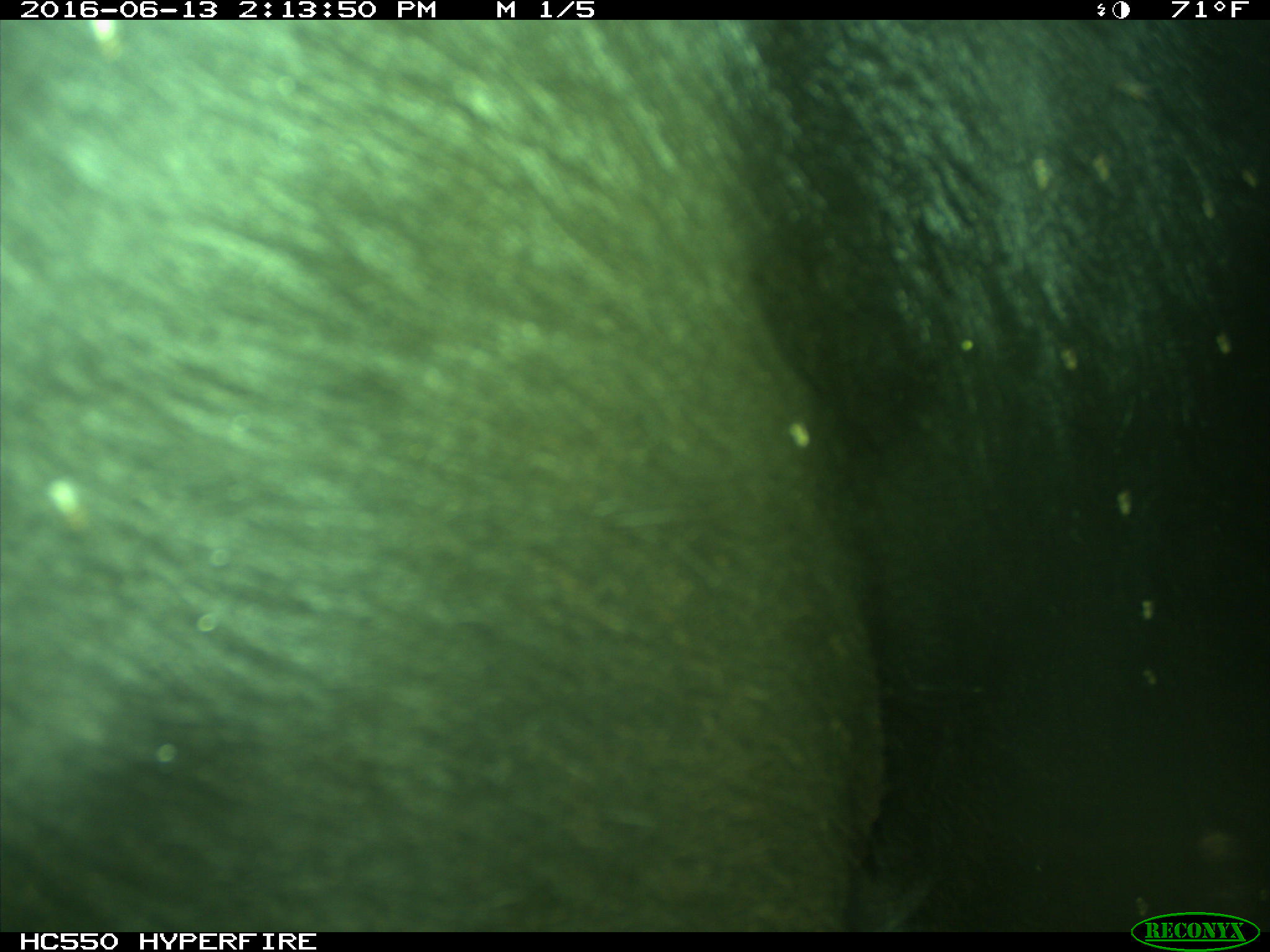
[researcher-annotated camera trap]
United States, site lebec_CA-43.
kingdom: Animalia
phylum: Chordata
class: Mammalia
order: Artiodactyla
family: Bovidae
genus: Bos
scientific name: Bos taurus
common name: domestic cow